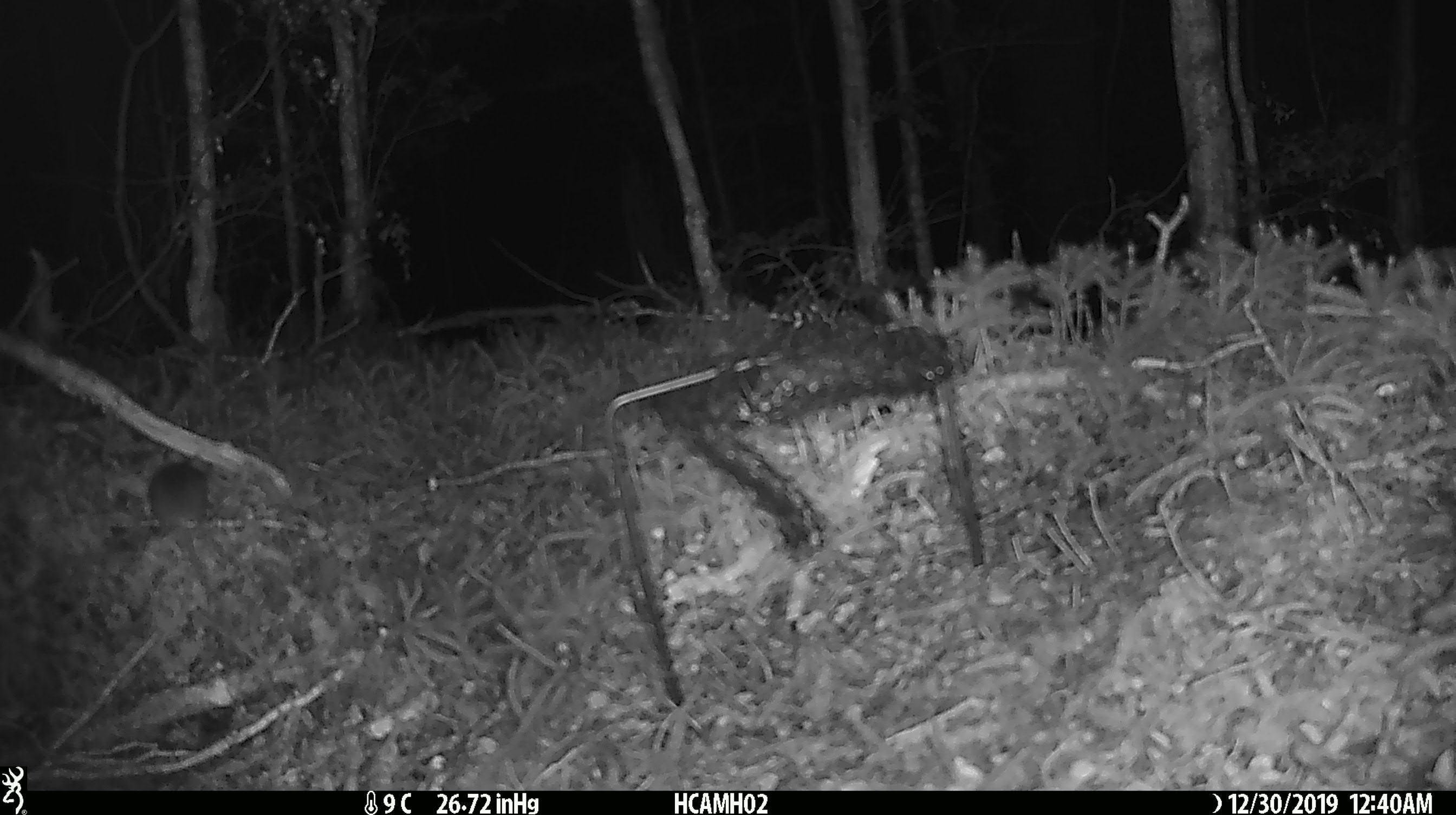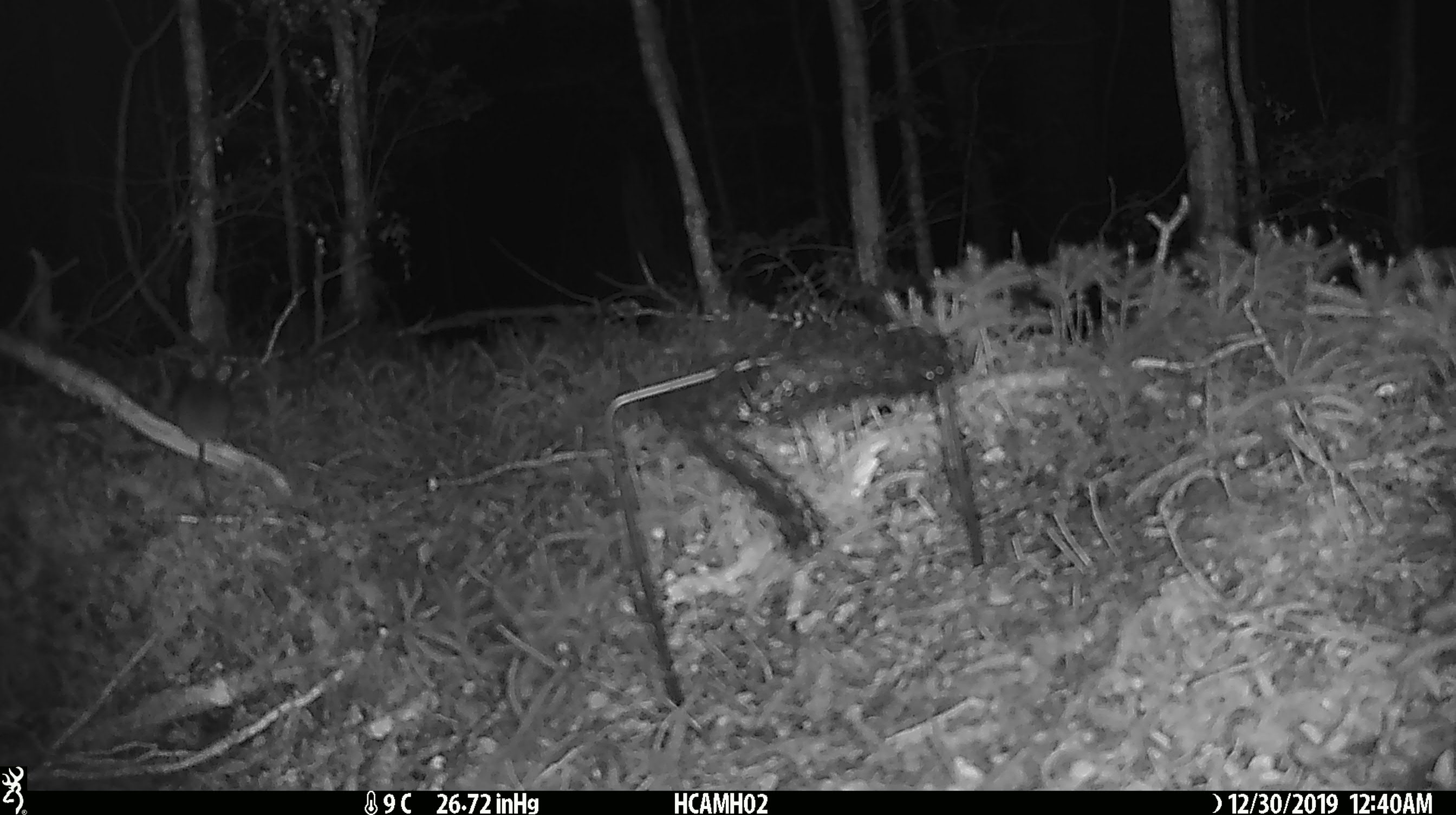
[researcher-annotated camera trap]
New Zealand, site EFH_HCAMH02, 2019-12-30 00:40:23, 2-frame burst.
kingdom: Animalia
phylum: Chordata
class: Mammalia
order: Rodentia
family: Muridae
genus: Mus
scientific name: Mus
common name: mouse